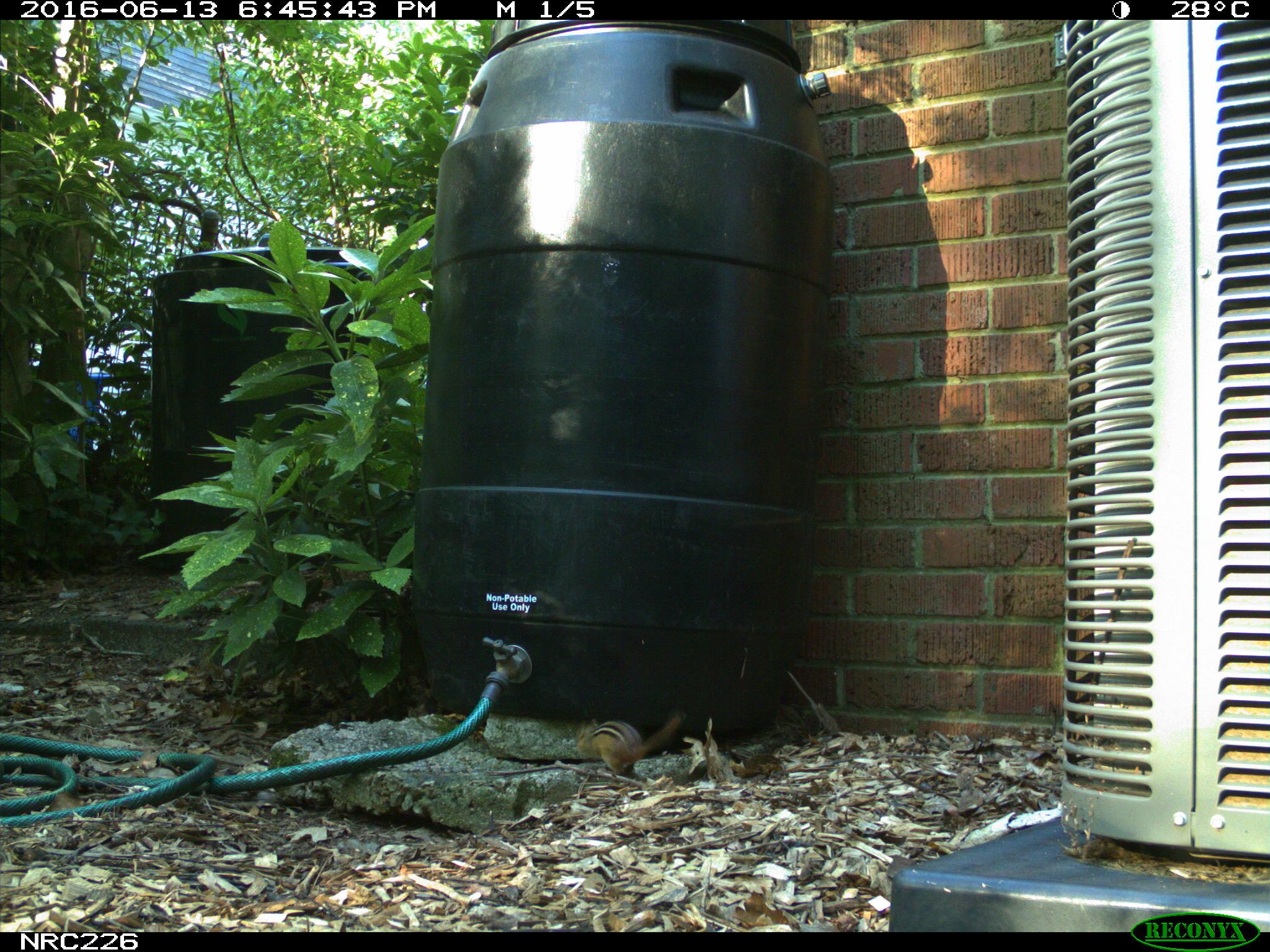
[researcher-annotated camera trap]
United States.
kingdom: Animalia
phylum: Chordata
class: Mammalia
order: Rodentia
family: Sciuridae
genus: Tamias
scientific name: Tamias striatus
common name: eastern chipmunk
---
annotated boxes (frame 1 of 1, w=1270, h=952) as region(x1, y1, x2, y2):
Eastern Chipmunk: region(567, 701, 694, 785)